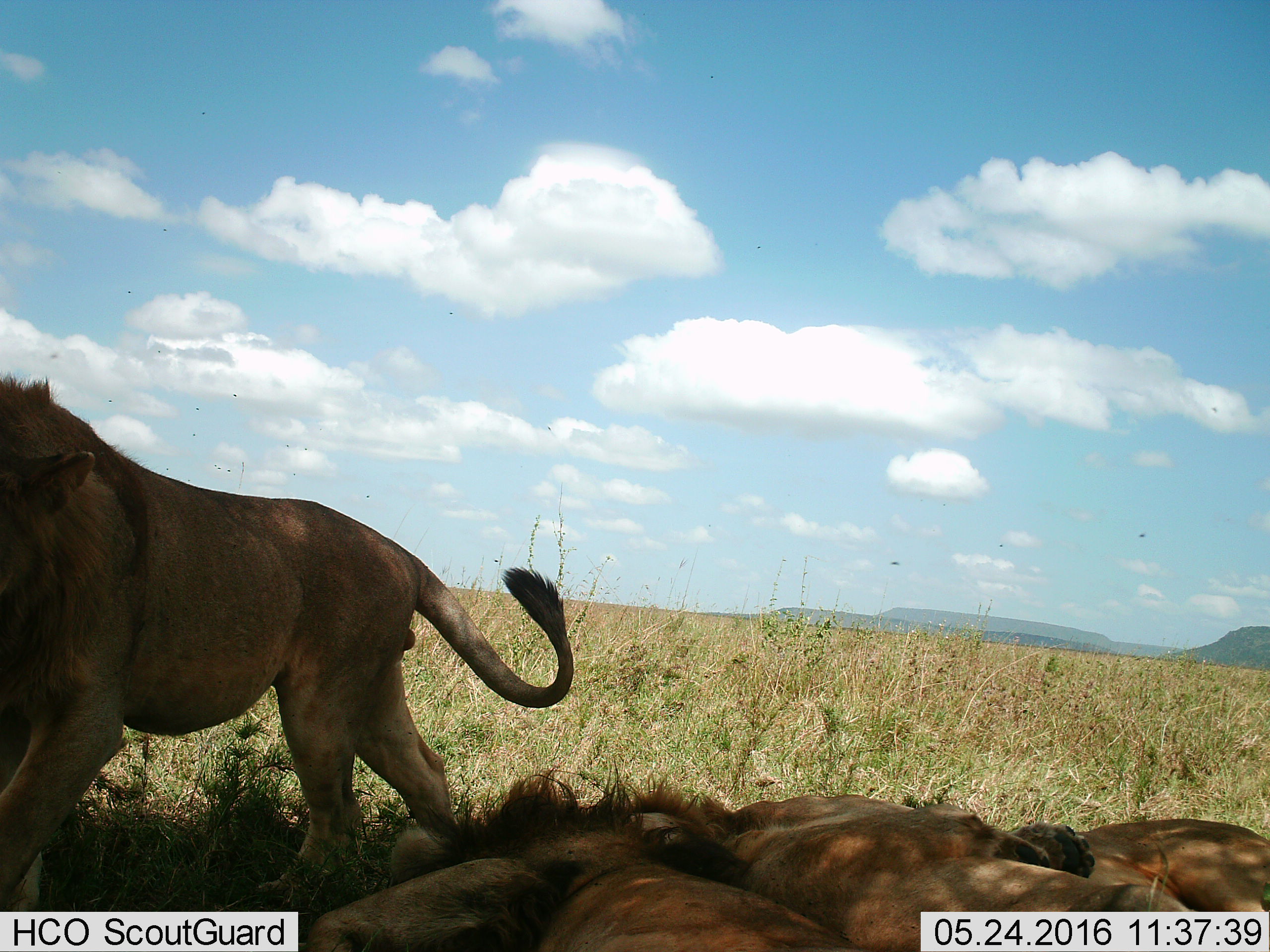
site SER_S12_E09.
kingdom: Animalia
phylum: Chordata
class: Mammalia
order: Carnivora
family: Felidae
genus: Panthera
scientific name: Panthera leo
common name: lion male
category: lionmale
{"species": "lionmale (lion male) (Panthera leo)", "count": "2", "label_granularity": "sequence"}